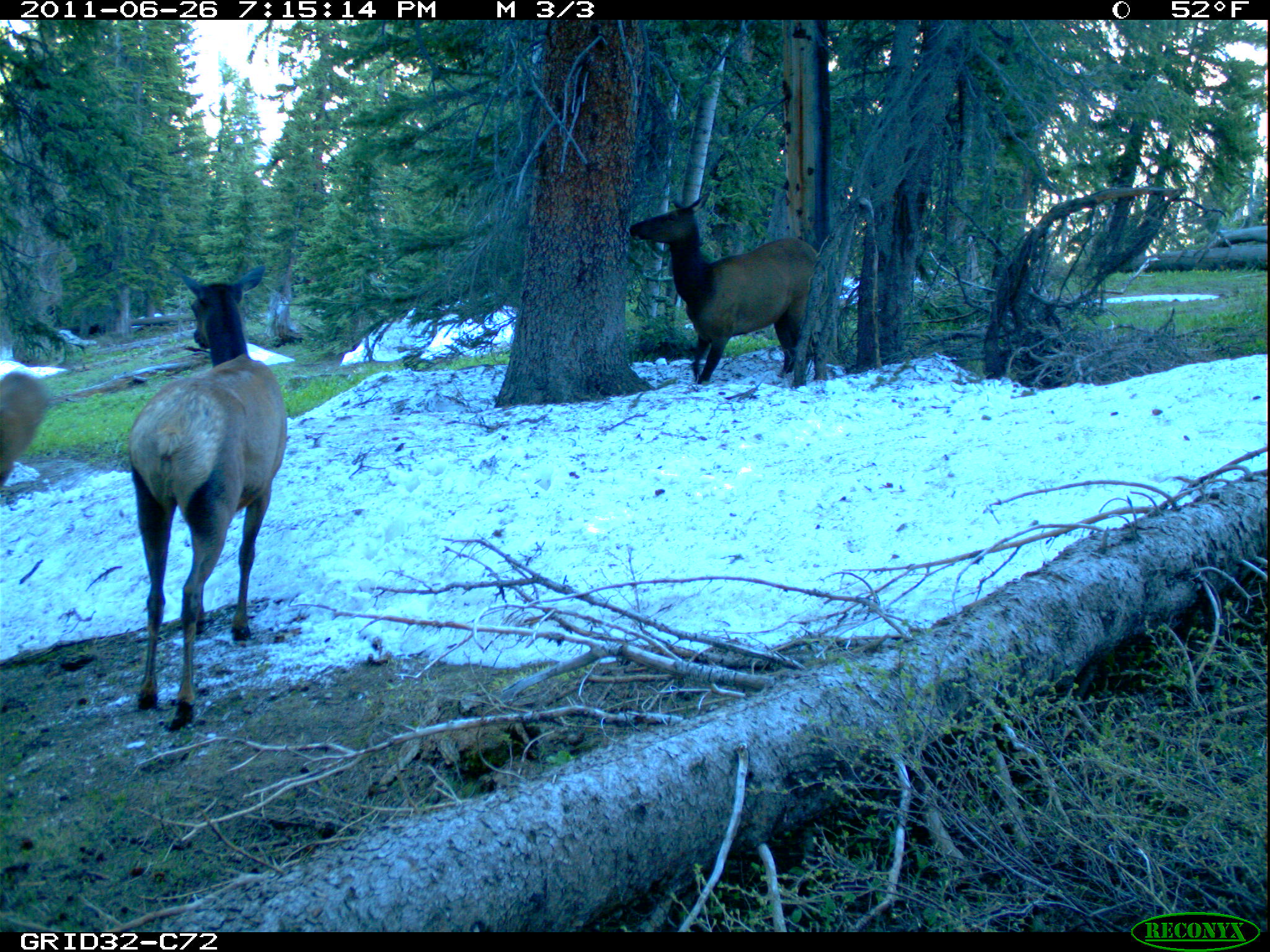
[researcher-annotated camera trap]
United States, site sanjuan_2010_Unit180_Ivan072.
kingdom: Animalia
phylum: Chordata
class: Mammalia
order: Artiodactyla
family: Cervidae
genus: Cervus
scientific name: Cervus elaphus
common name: red deer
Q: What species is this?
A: Cervus elaphus (red deer).